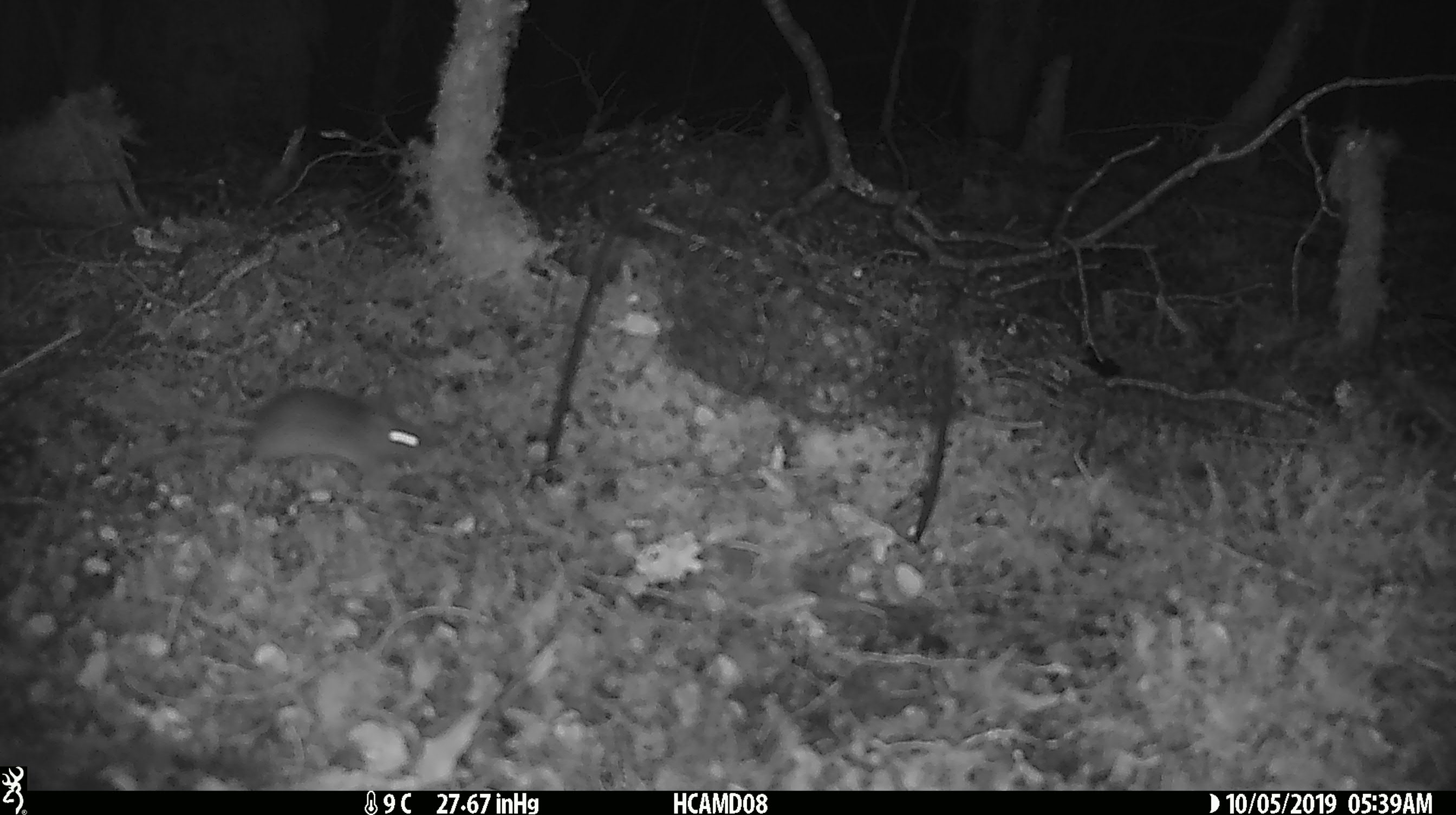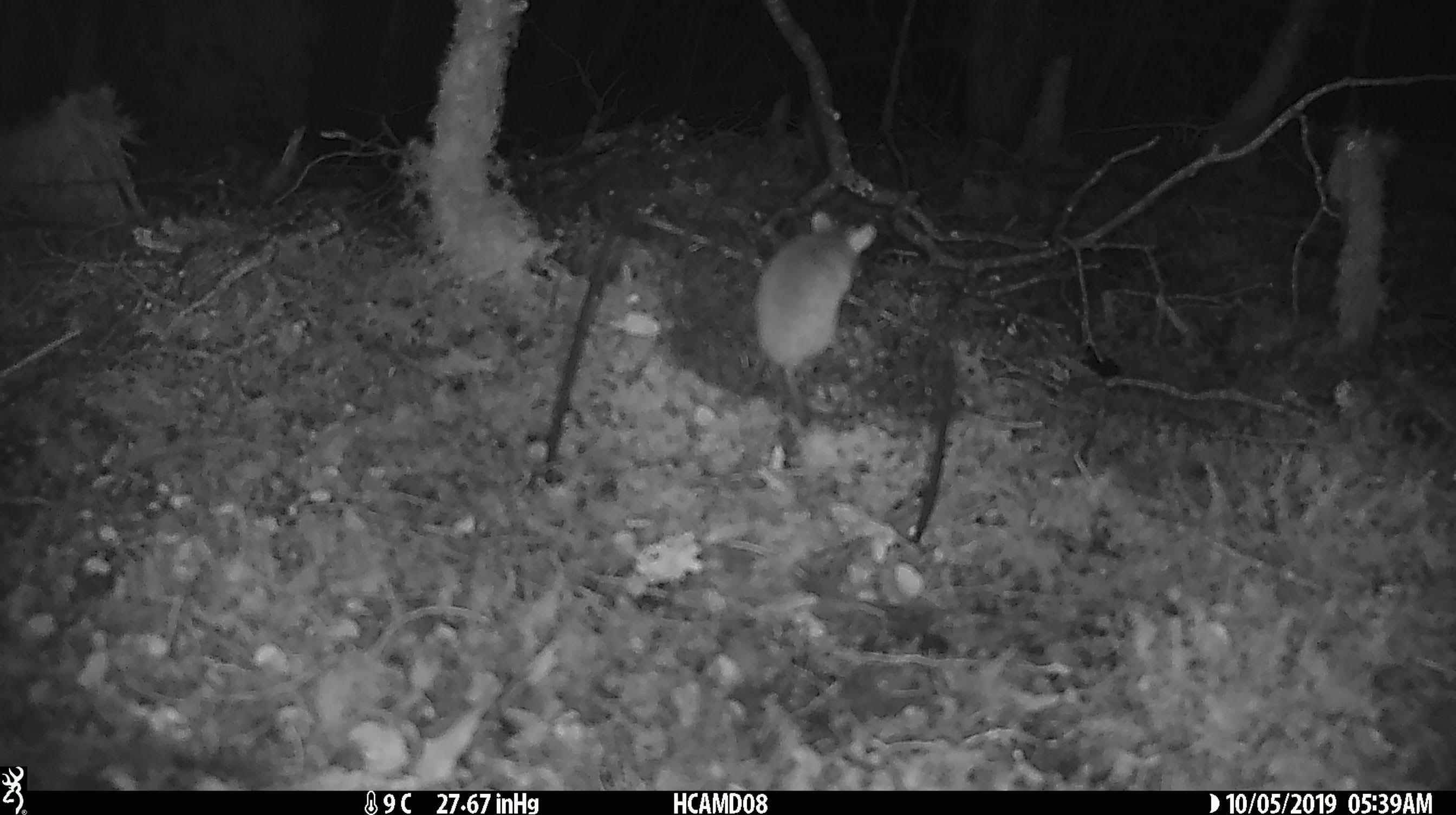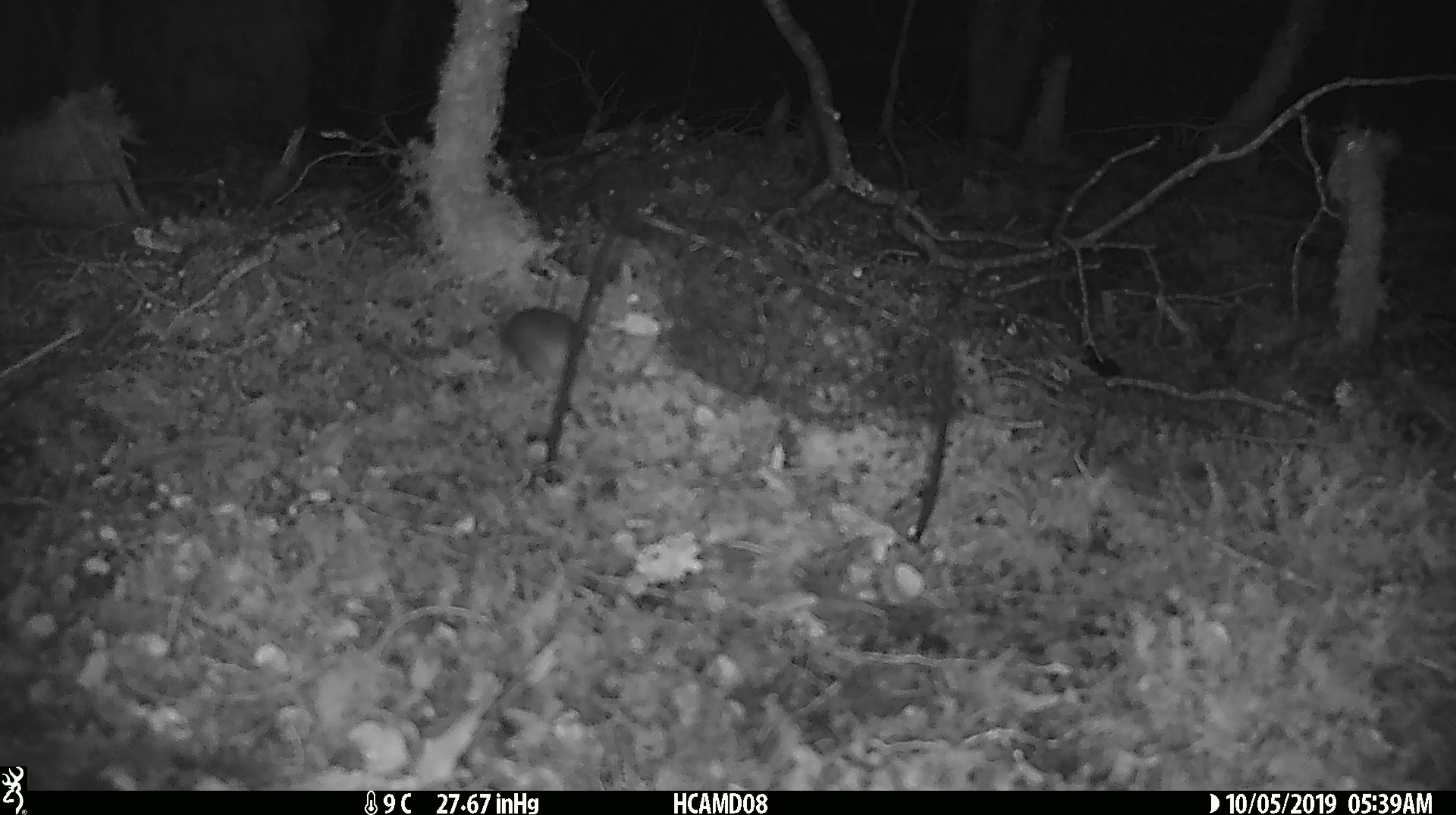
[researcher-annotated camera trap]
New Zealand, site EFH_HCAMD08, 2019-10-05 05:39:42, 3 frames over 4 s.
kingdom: Animalia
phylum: Chordata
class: Mammalia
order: Rodentia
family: Muridae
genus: Mus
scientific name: Mus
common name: mouse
Mouse (Mus).